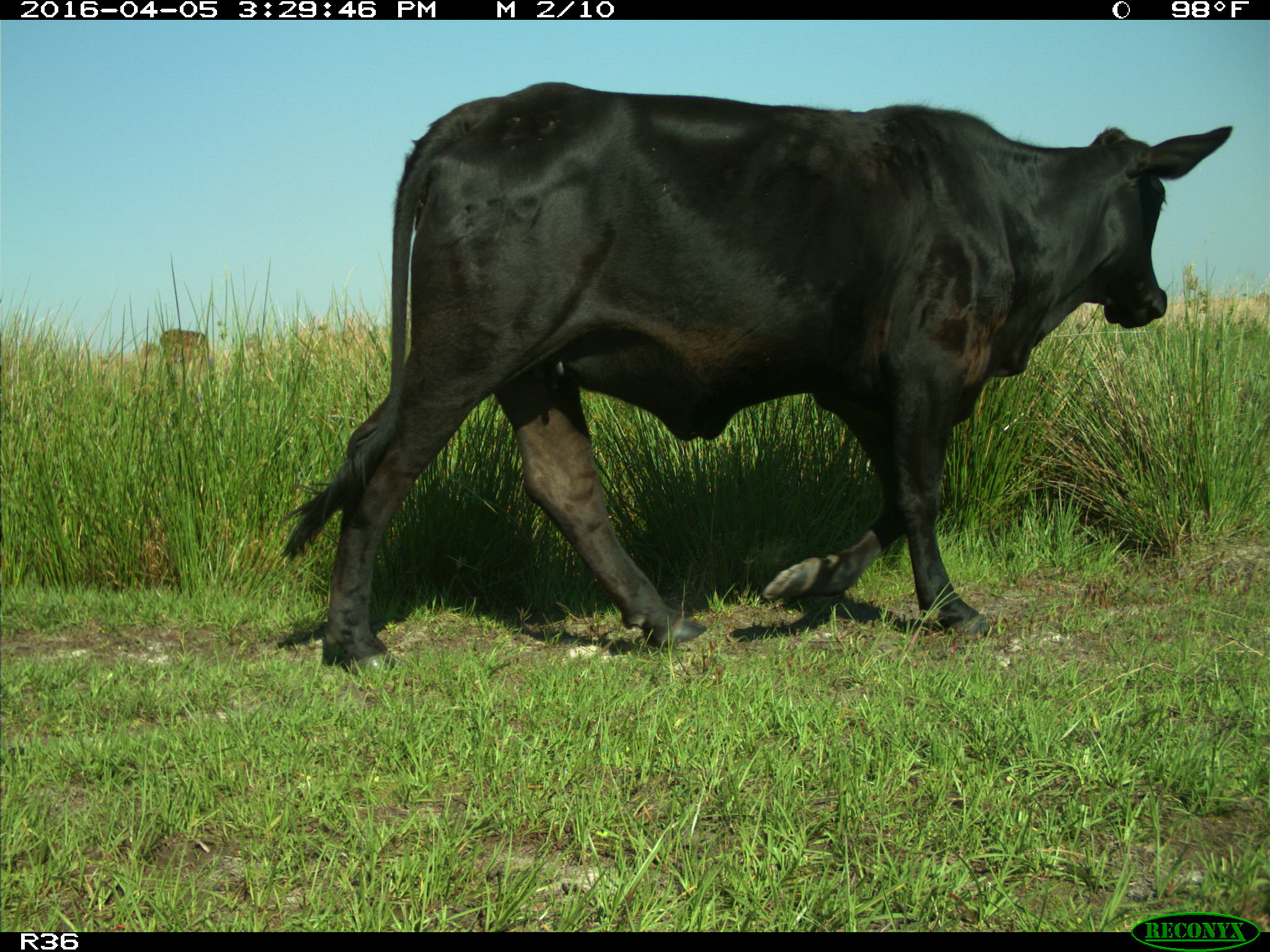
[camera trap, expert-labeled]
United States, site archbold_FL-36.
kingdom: Animalia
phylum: Chordata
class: Mammalia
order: Artiodactyla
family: Bovidae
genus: Bos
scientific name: Bos taurus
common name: domestic cow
Bos taurus (domestic cow).